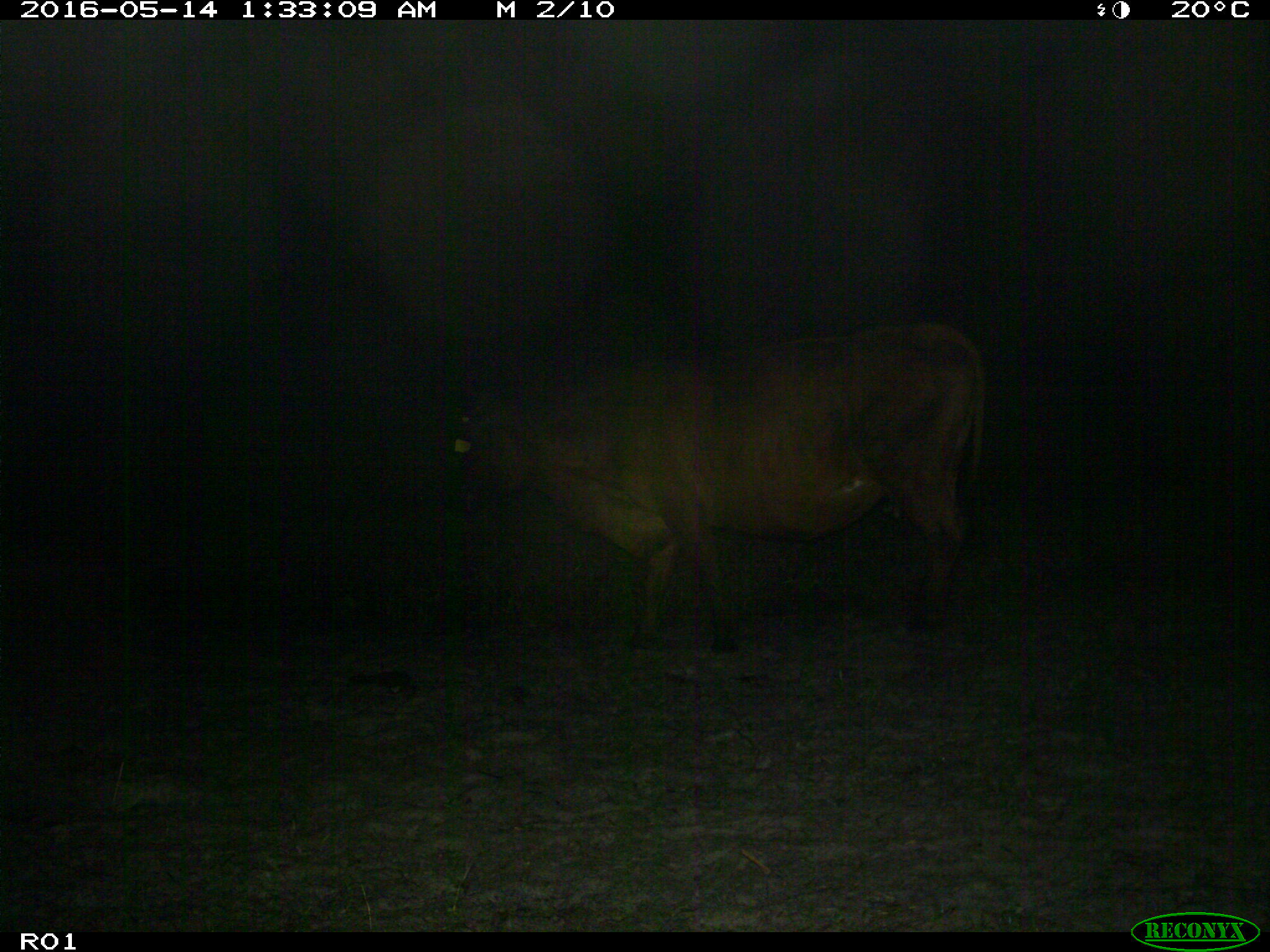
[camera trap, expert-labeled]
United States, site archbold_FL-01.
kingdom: Animalia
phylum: Chordata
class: Mammalia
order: Artiodactyla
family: Bovidae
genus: Bos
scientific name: Bos taurus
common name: domestic cow